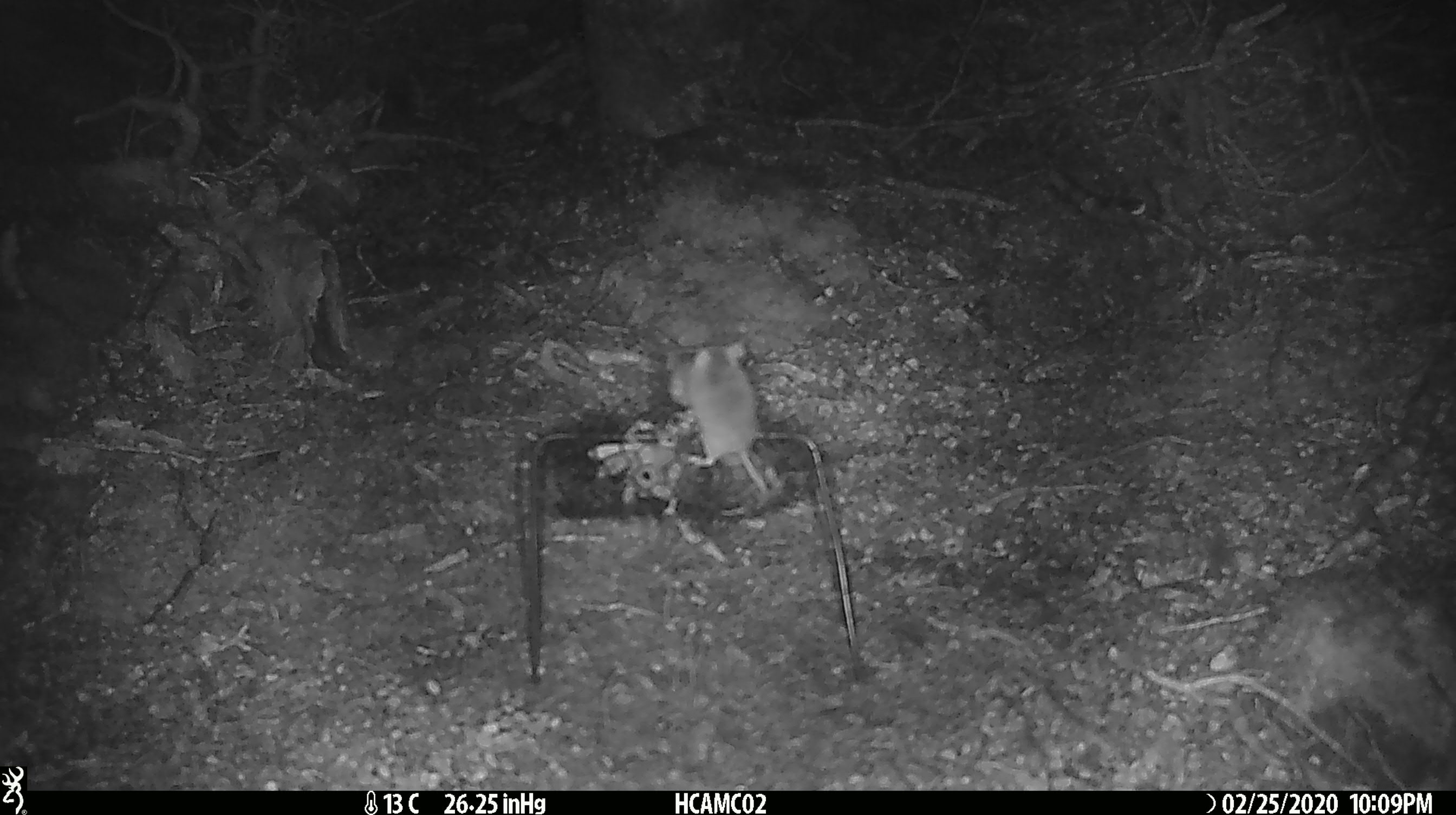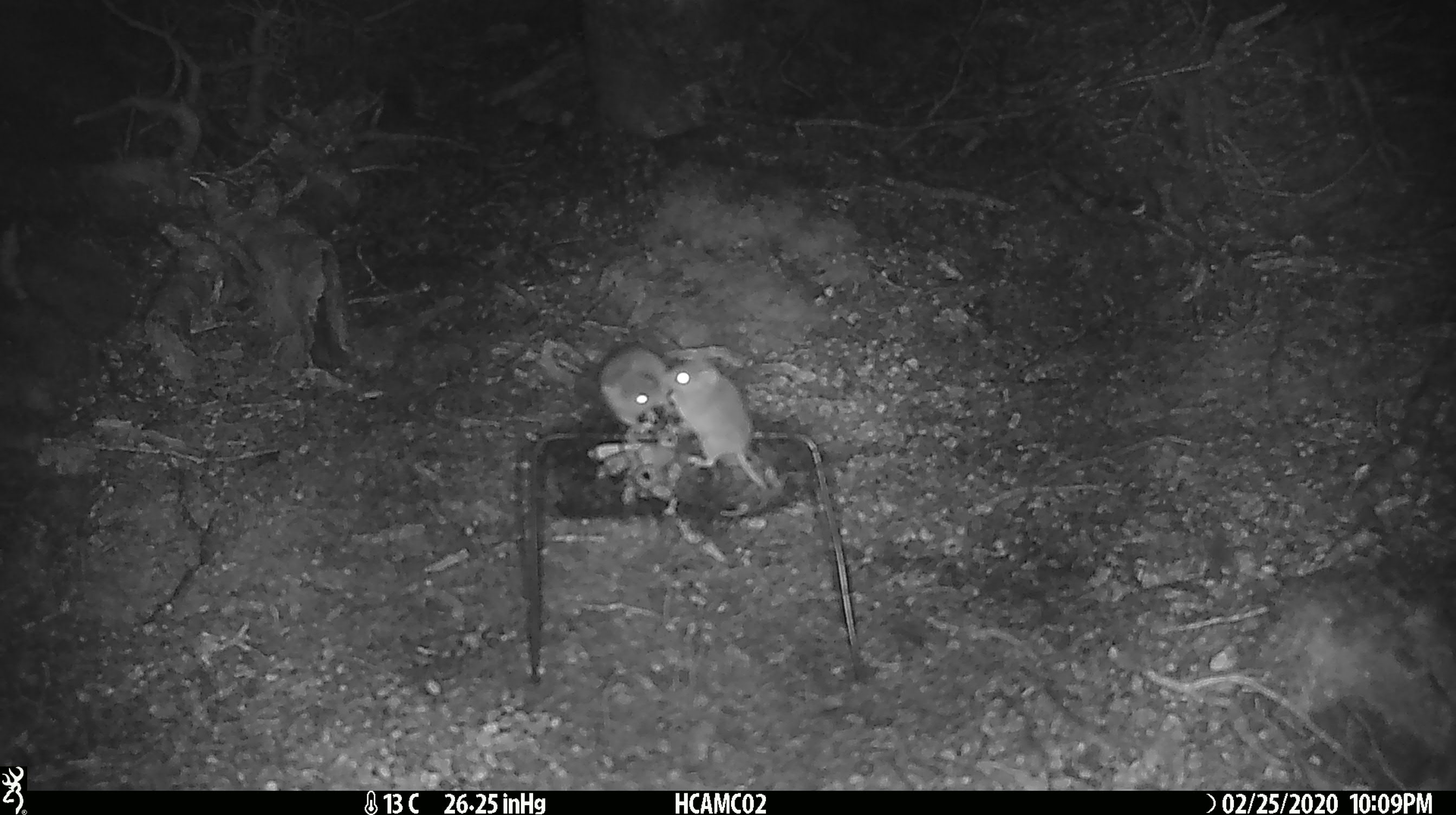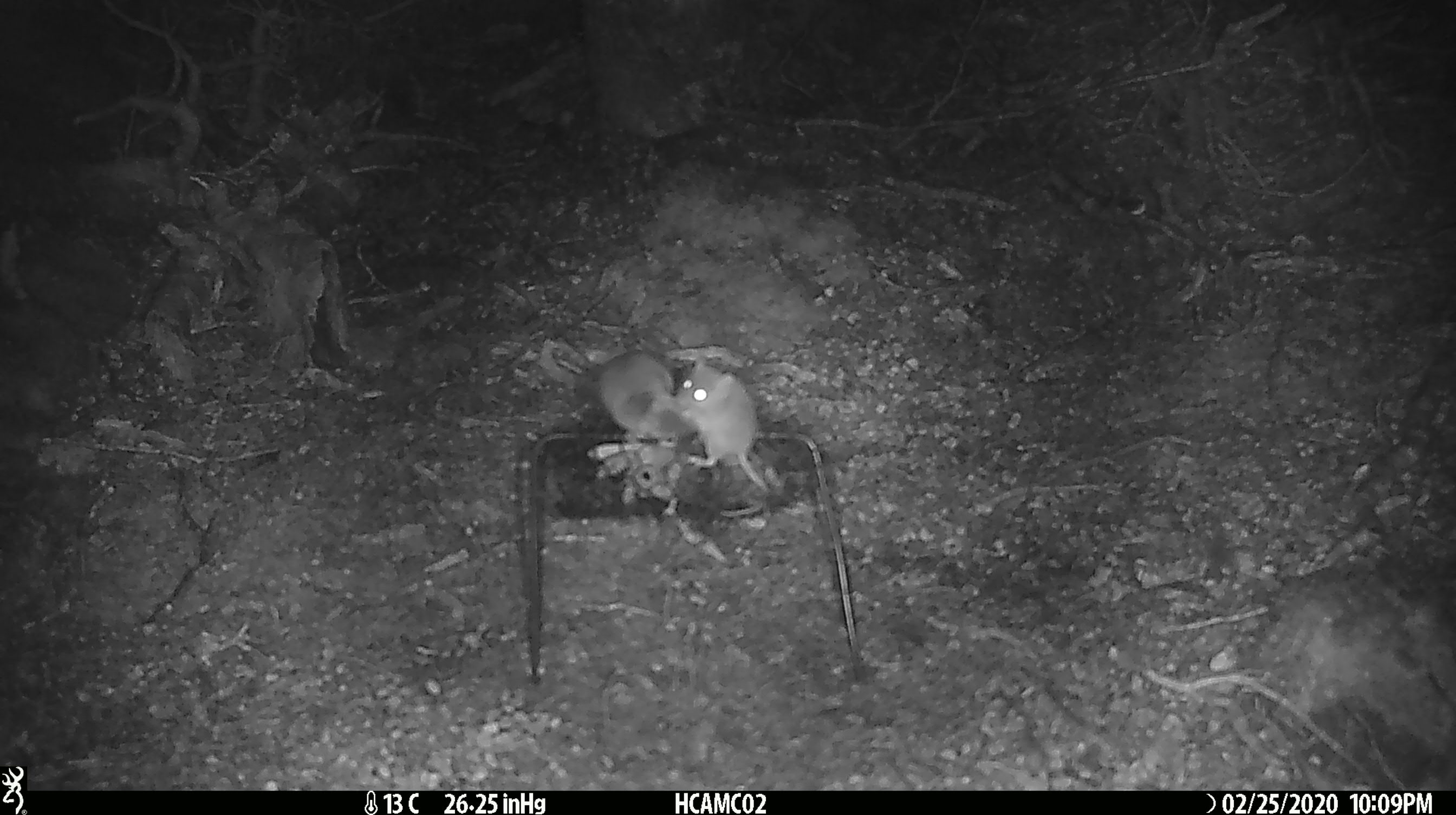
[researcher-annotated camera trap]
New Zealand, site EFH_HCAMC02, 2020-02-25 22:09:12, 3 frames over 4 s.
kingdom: Animalia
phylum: Chordata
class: Mammalia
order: Rodentia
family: Muridae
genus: Mus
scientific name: Mus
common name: mouse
Mouse (Mus).